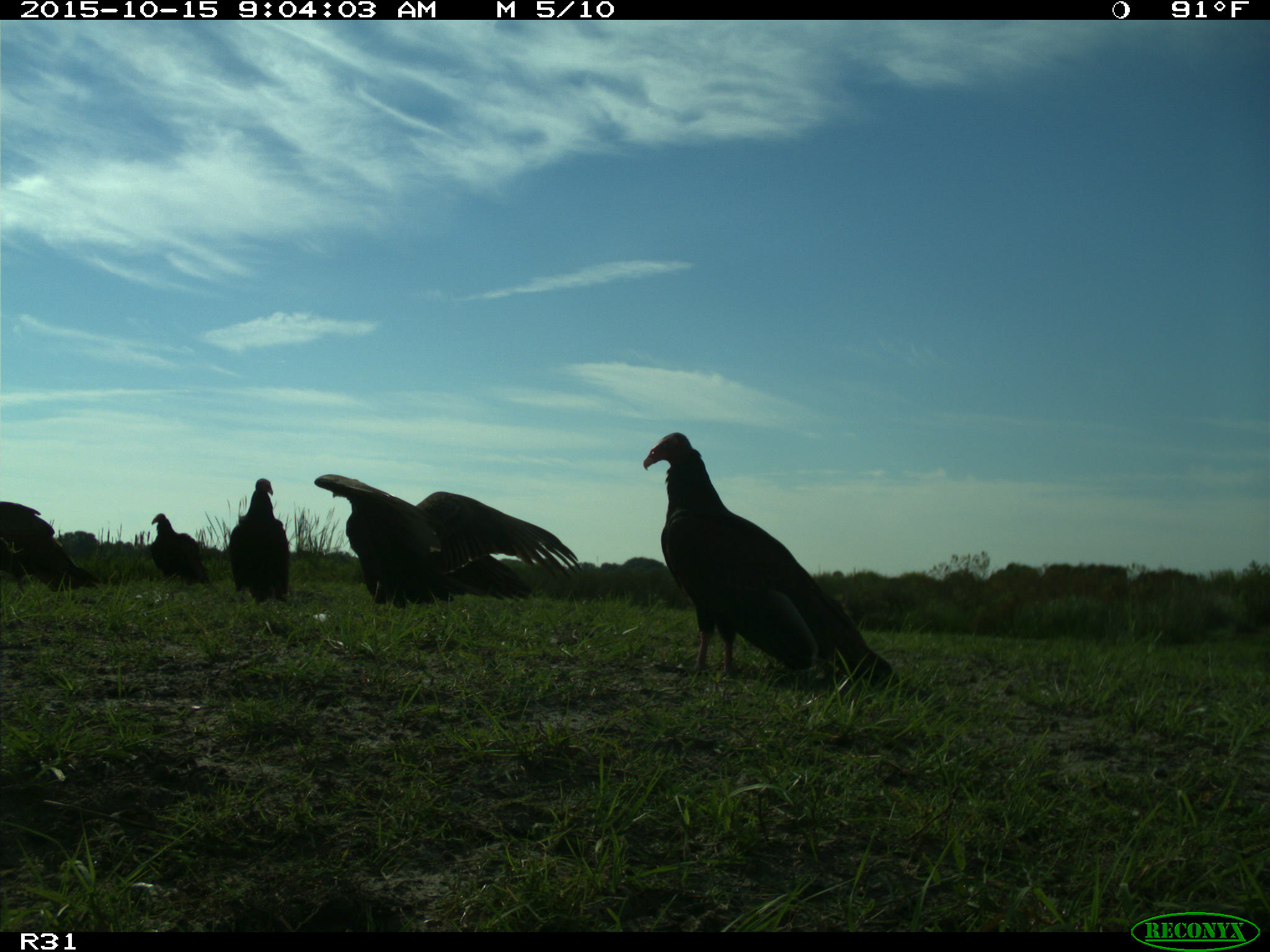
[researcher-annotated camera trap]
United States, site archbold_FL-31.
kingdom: Animalia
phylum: Chordata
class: Aves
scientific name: Aves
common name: birds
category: unidentified bird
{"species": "unidentified bird (birds) (Aves)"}